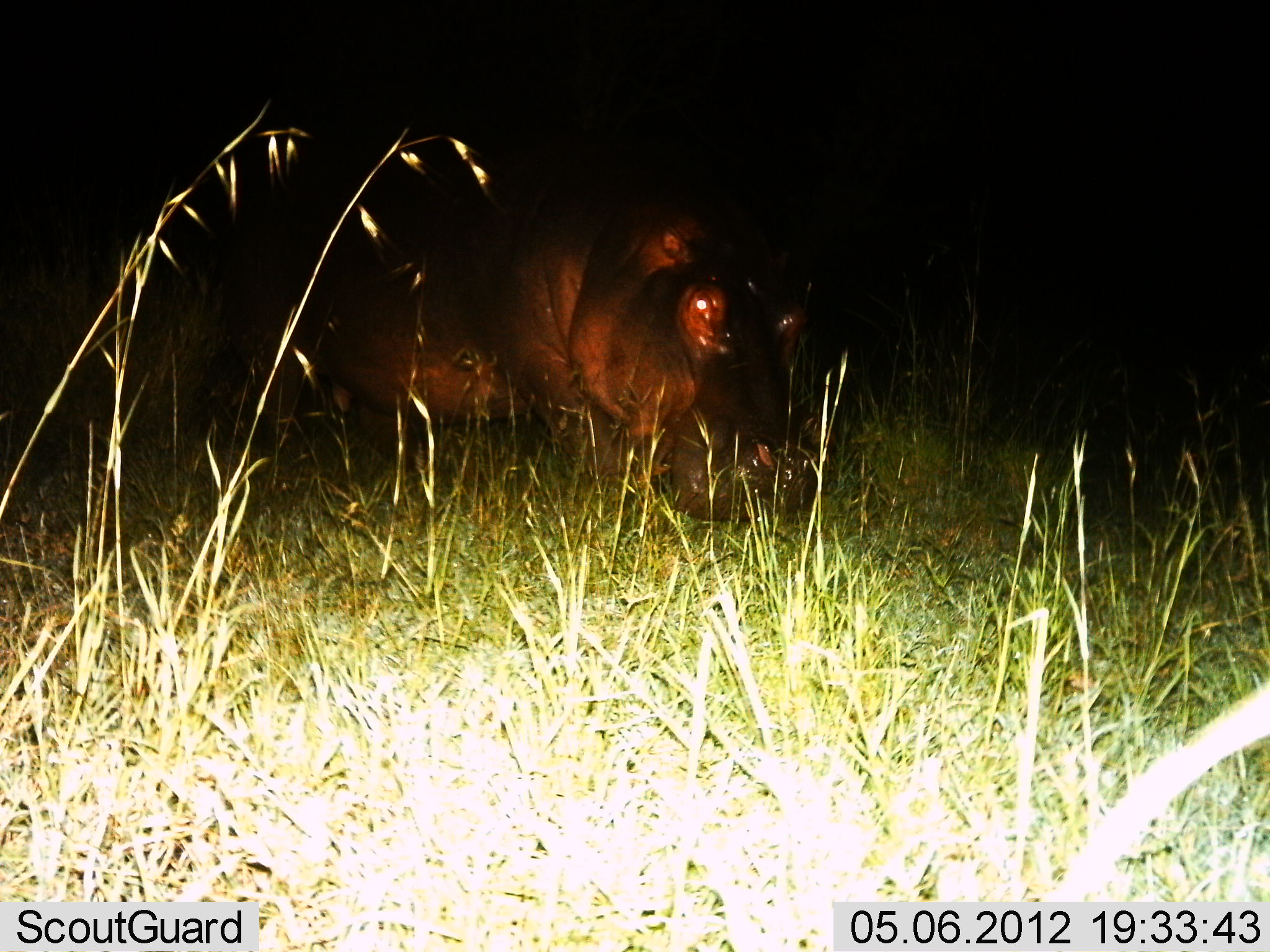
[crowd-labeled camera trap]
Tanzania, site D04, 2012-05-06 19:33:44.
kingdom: Animalia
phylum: Chordata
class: Mammalia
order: Artiodactyla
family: Hippopotamidae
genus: Hippopotamus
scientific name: Hippopotamus amphibius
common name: hippopotamus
Hippopotamus (Hippopotamus amphibius), count 1. Behavior (volunteer vote fractions): standing 27%, resting 0%, moving 36%, interacting 0%. Young present (vote fraction): 18%. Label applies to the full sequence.